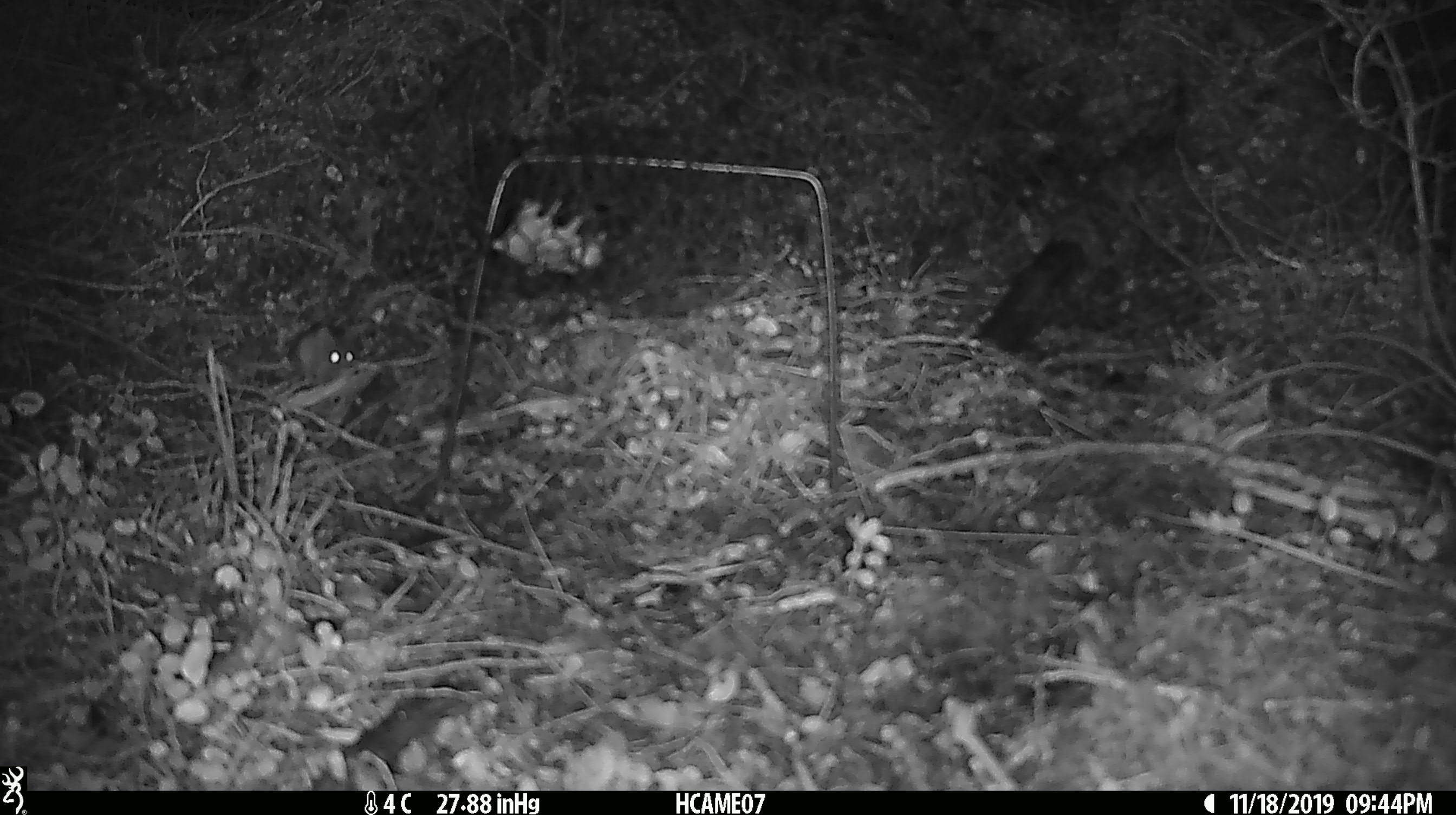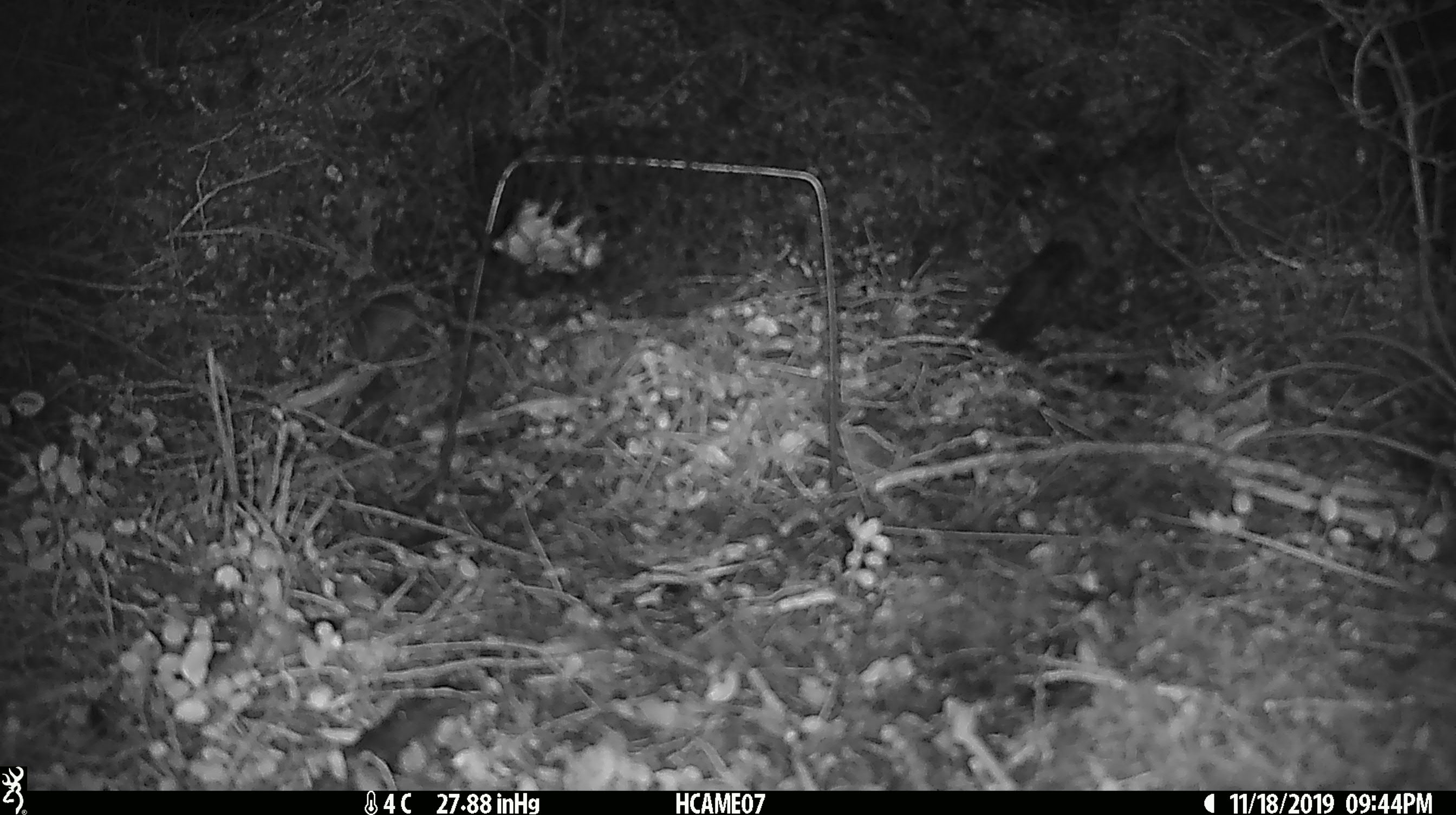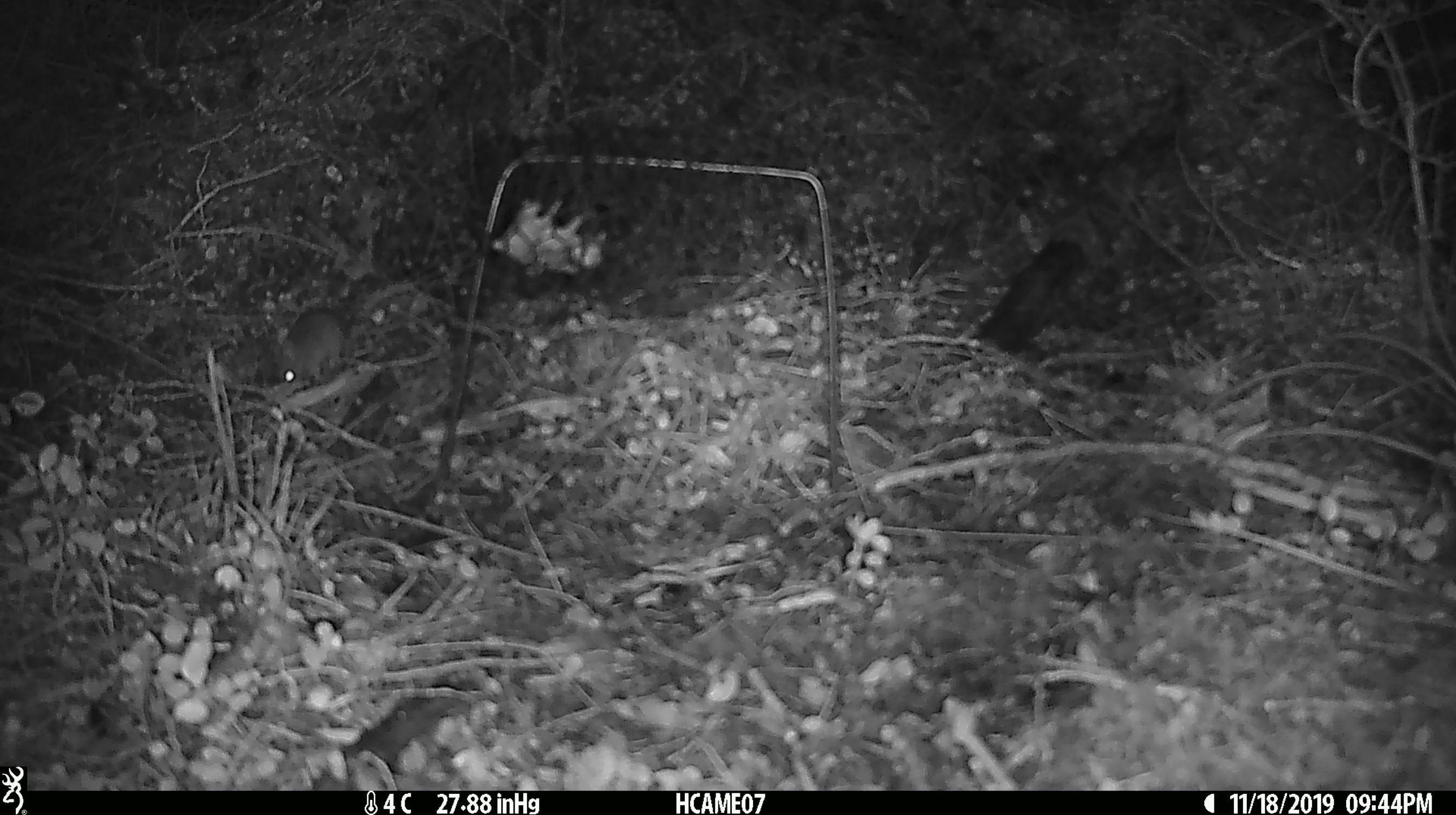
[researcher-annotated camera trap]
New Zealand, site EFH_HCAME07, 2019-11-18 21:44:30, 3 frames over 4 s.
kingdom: Animalia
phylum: Chordata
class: Mammalia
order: Rodentia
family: Muridae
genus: Mus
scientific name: Mus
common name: mouse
Mouse (Mus).